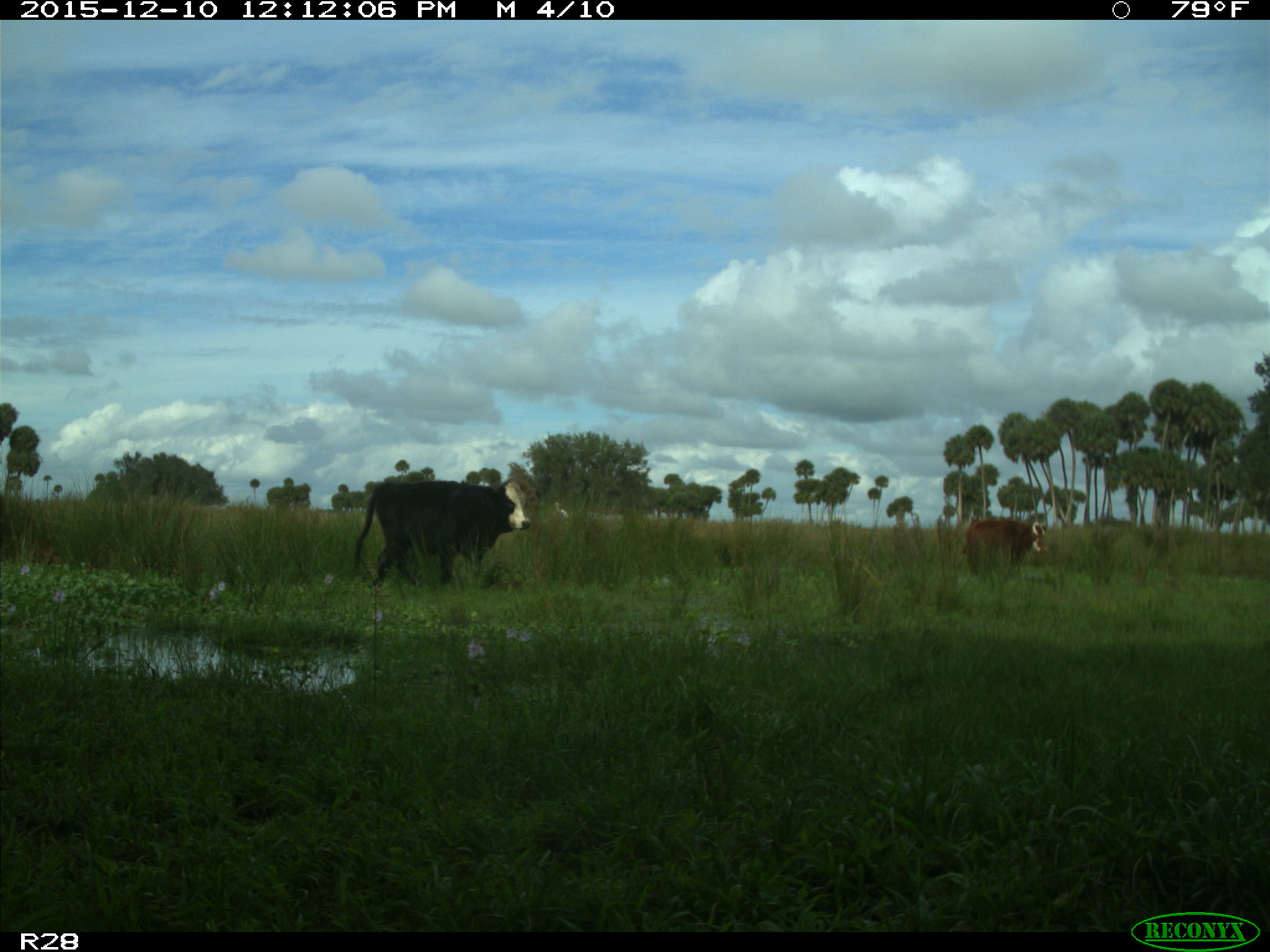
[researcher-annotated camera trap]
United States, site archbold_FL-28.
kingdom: Animalia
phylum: Chordata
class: Mammalia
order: Artiodactyla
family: Bovidae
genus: Bos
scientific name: Bos taurus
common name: domestic cow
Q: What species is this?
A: Bos taurus (domestic cow).